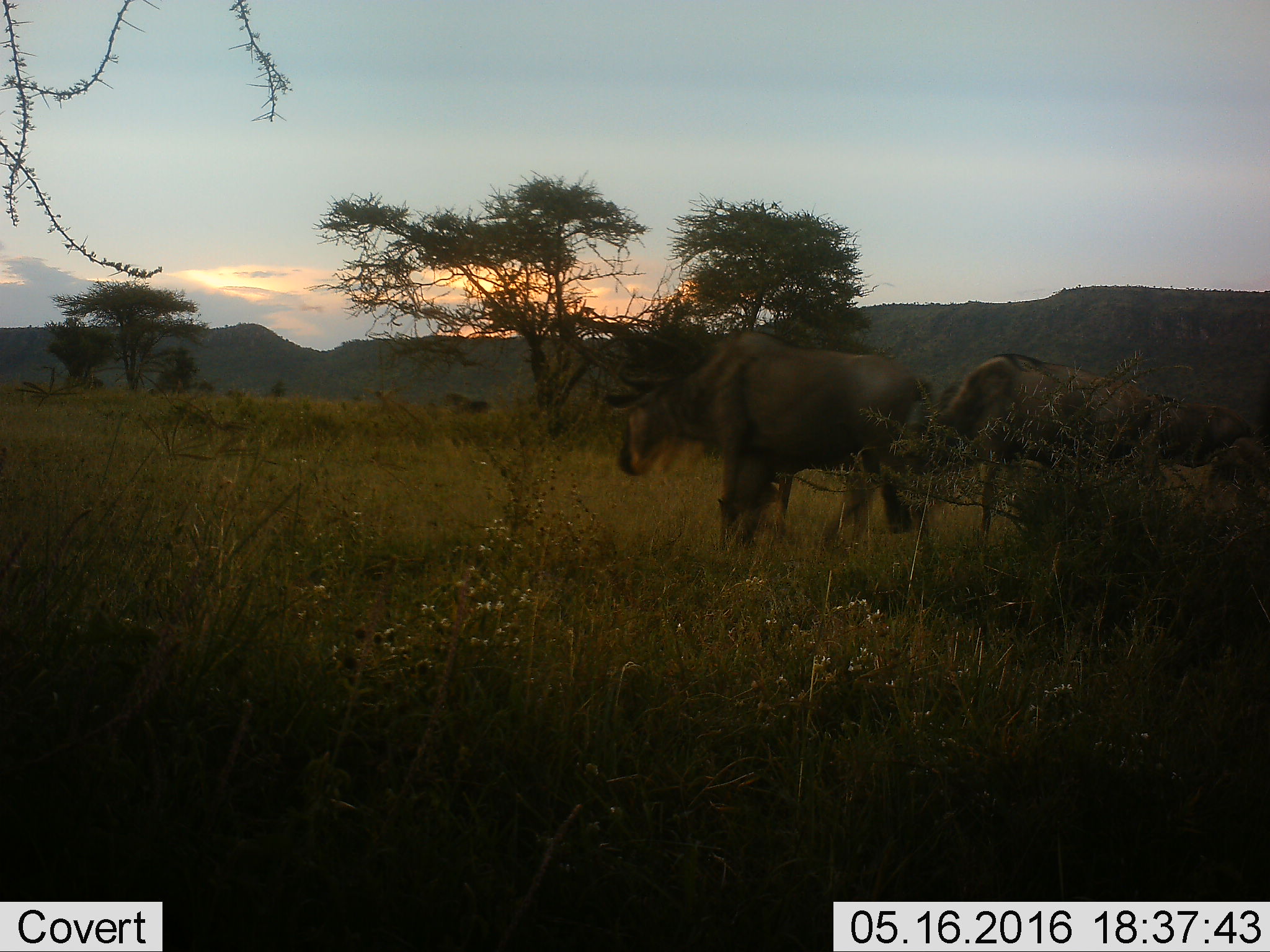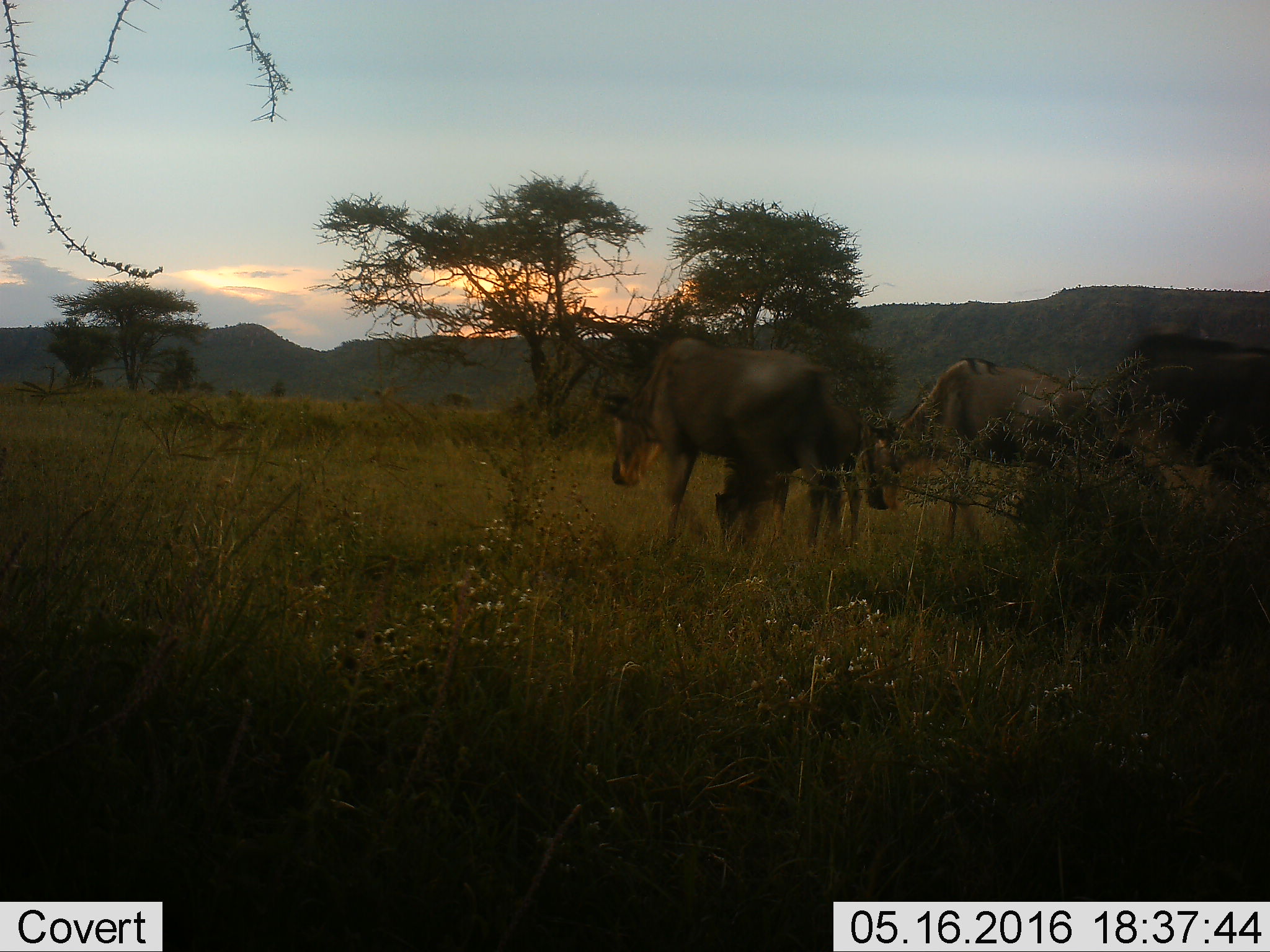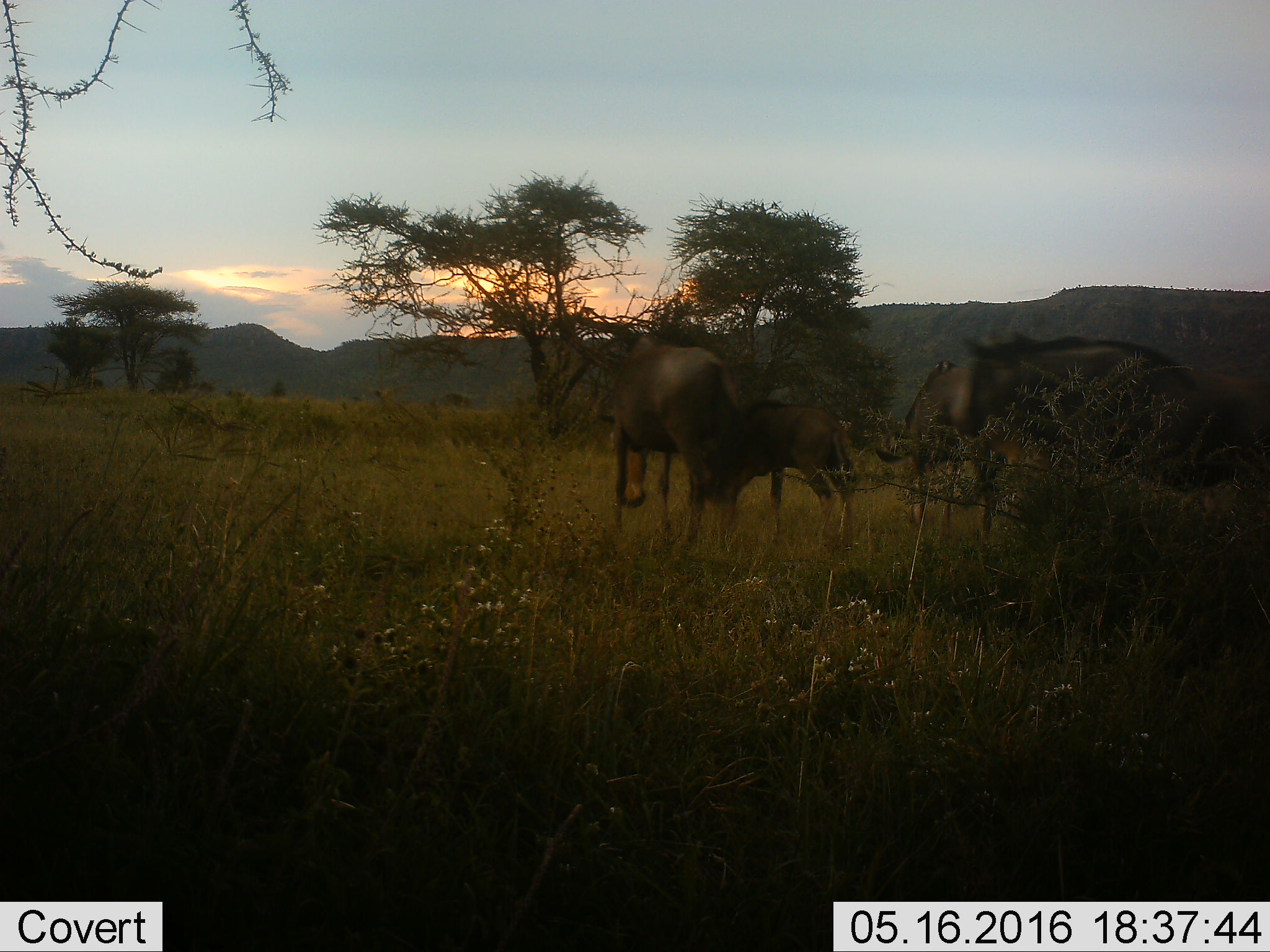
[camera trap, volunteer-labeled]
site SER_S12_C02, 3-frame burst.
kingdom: Animalia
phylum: Chordata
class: Mammalia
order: Artiodactyla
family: Bovidae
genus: Connochaetes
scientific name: Connochaetes taurinus taurinus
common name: blue wildebeest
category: wildebeestblue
Wildebeestblue (blue wildebeest) (Connochaetes taurinus taurinus), count 3. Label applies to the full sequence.